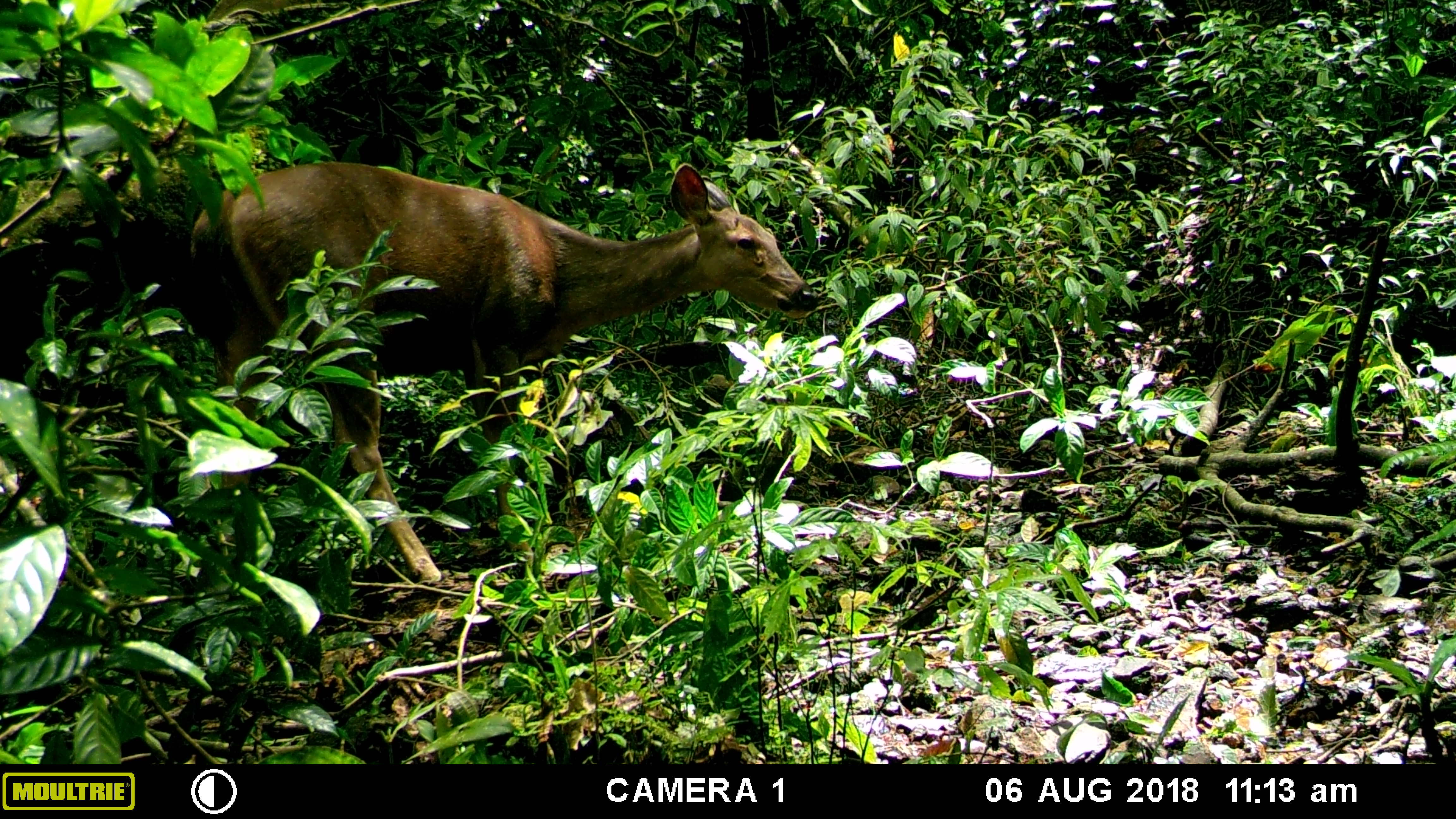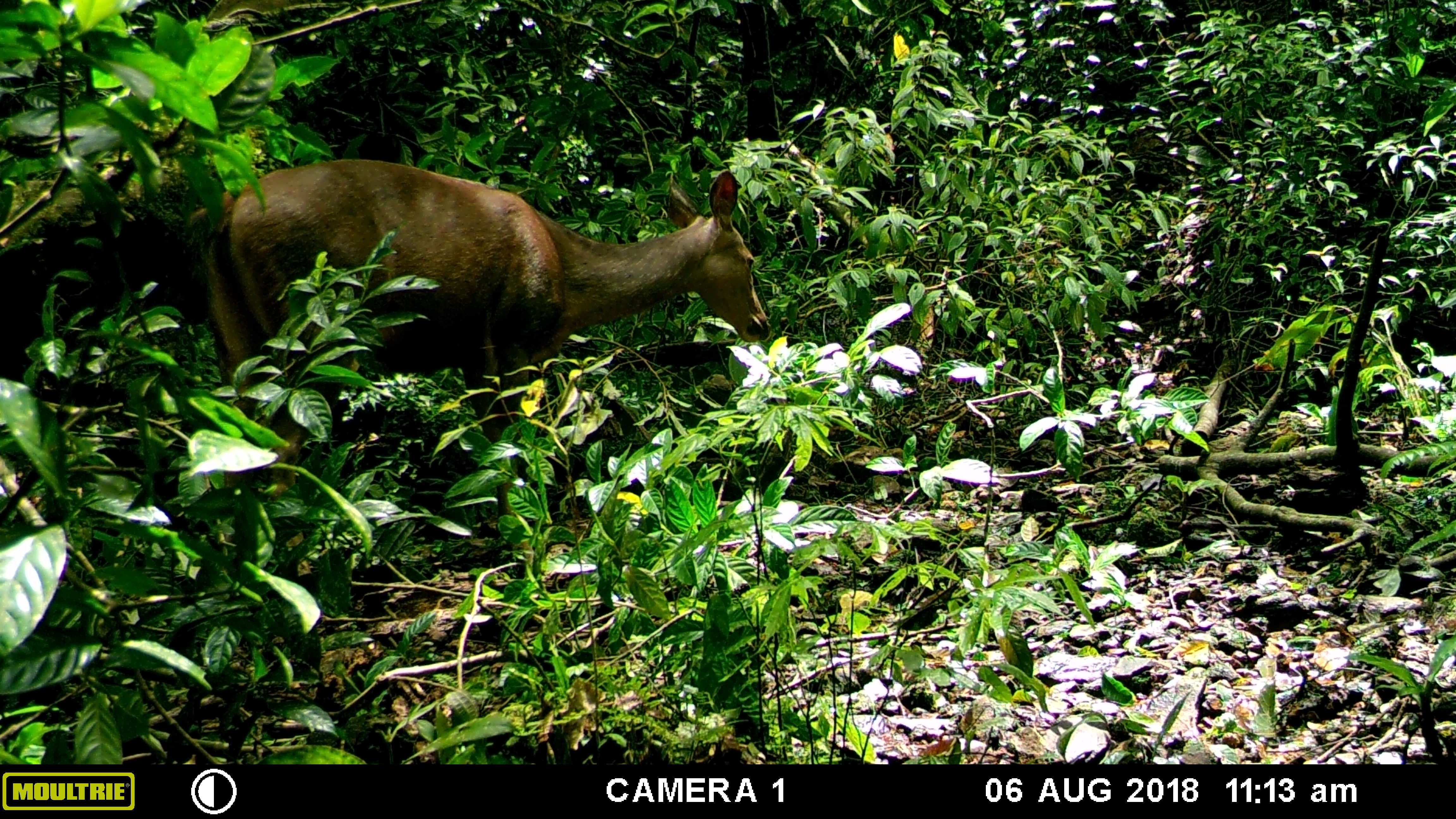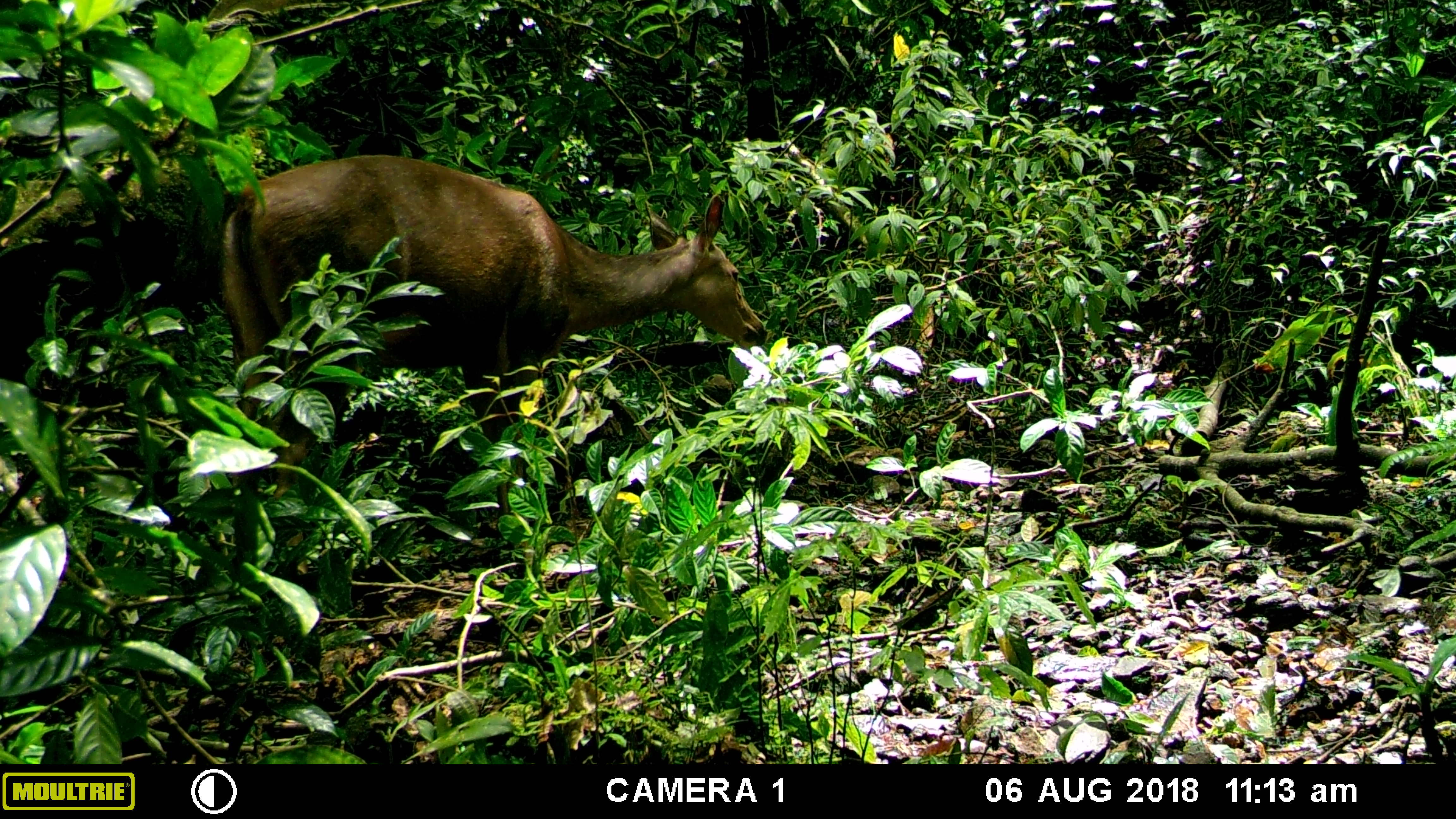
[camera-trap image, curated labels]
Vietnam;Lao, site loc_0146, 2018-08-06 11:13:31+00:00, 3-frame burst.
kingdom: Animalia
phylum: Chordata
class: Mammalia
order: Artiodactyla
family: Cervidae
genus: Rusa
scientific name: Rusa unicolor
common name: sambar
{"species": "sambar (Rusa unicolor)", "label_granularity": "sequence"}